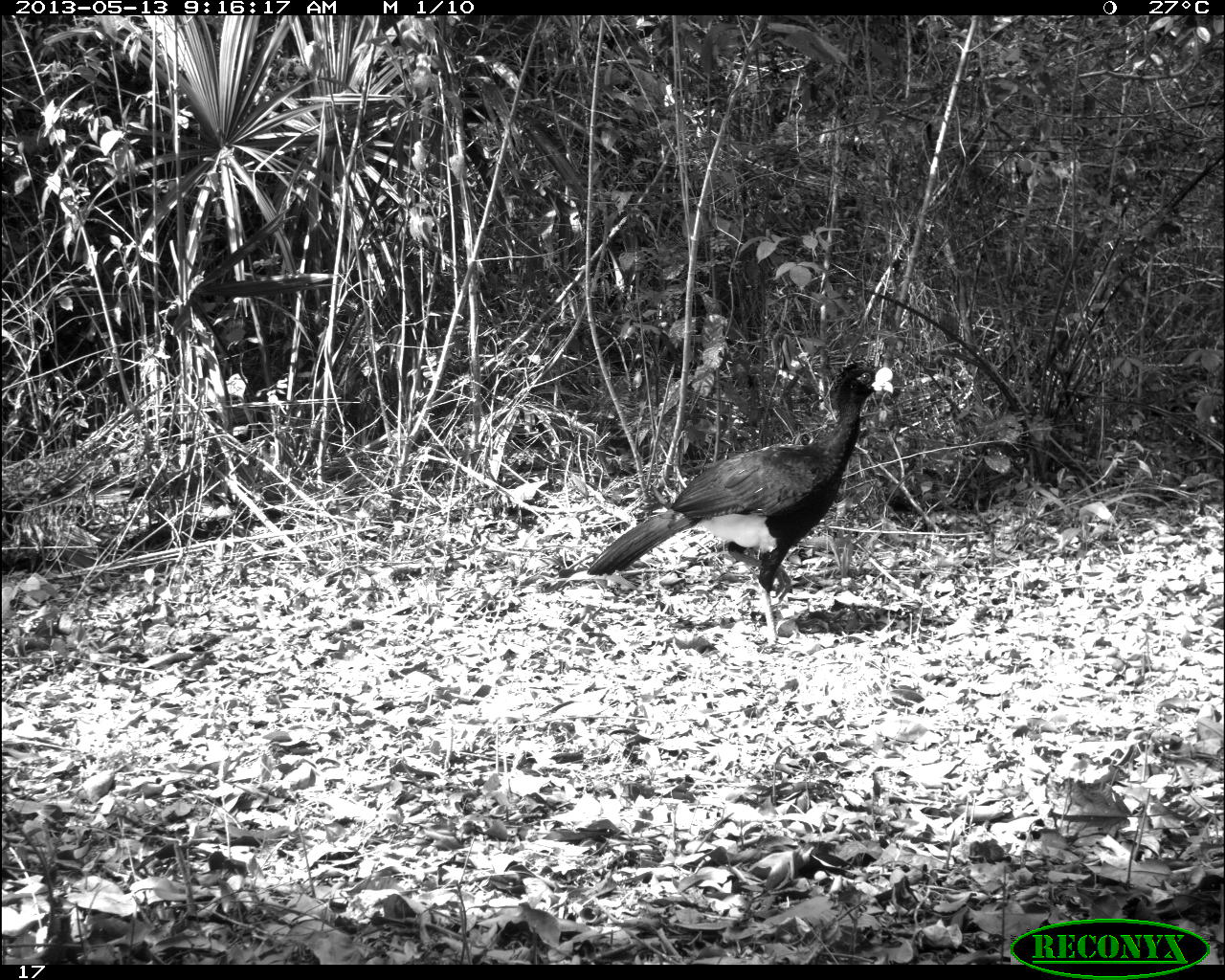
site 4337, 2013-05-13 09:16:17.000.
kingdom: Animalia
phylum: Chordata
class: Aves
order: Galliformes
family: Cracidae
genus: Crax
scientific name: Crax rubra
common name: great curassow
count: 1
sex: male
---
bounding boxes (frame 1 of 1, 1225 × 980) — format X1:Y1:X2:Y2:
crax rubra: 584:360:895:648